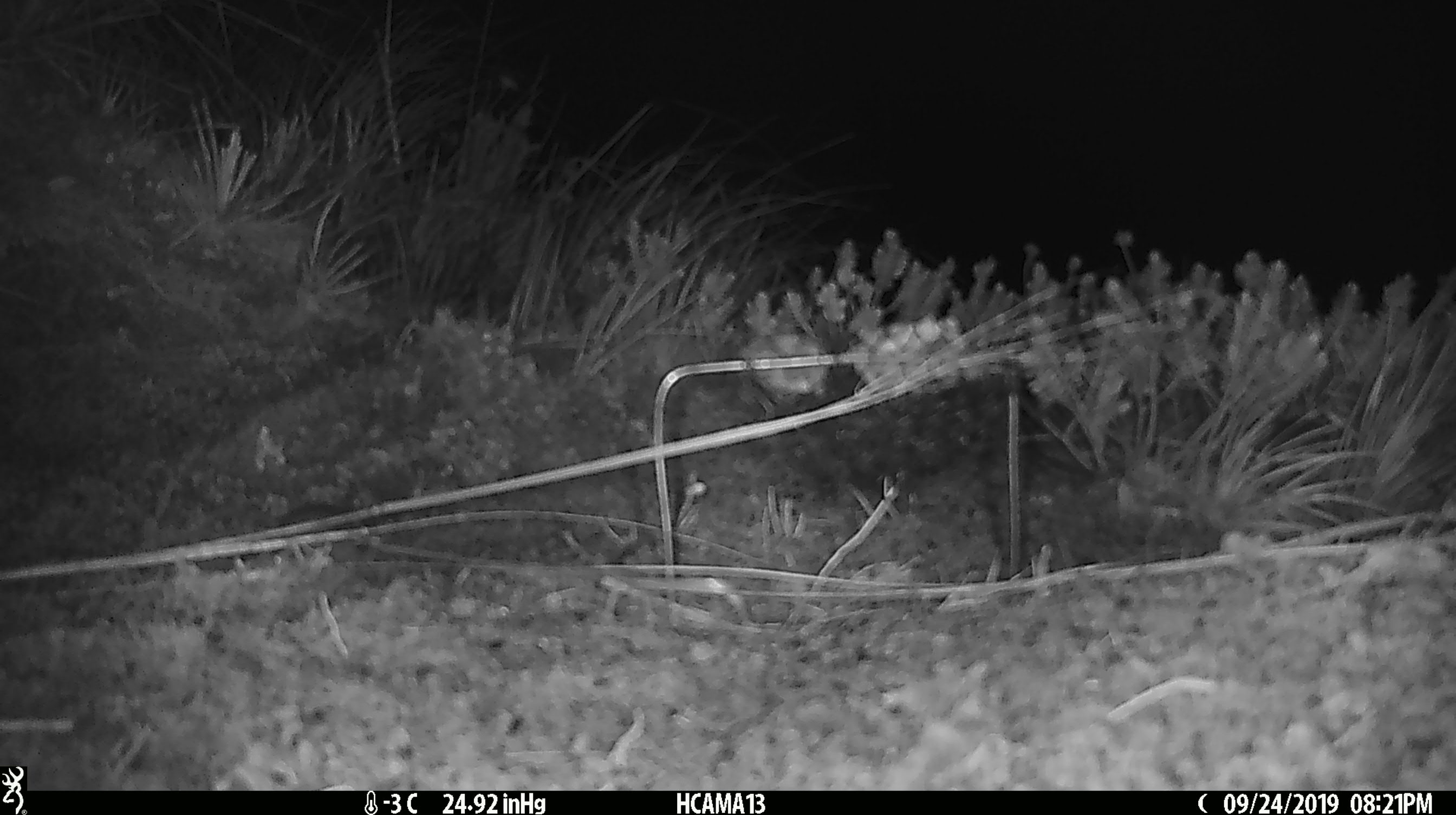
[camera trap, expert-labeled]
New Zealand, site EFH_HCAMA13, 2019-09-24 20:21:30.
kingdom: Animalia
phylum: Chordata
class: Mammalia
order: Rodentia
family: Muridae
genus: Mus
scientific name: Mus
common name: mouse